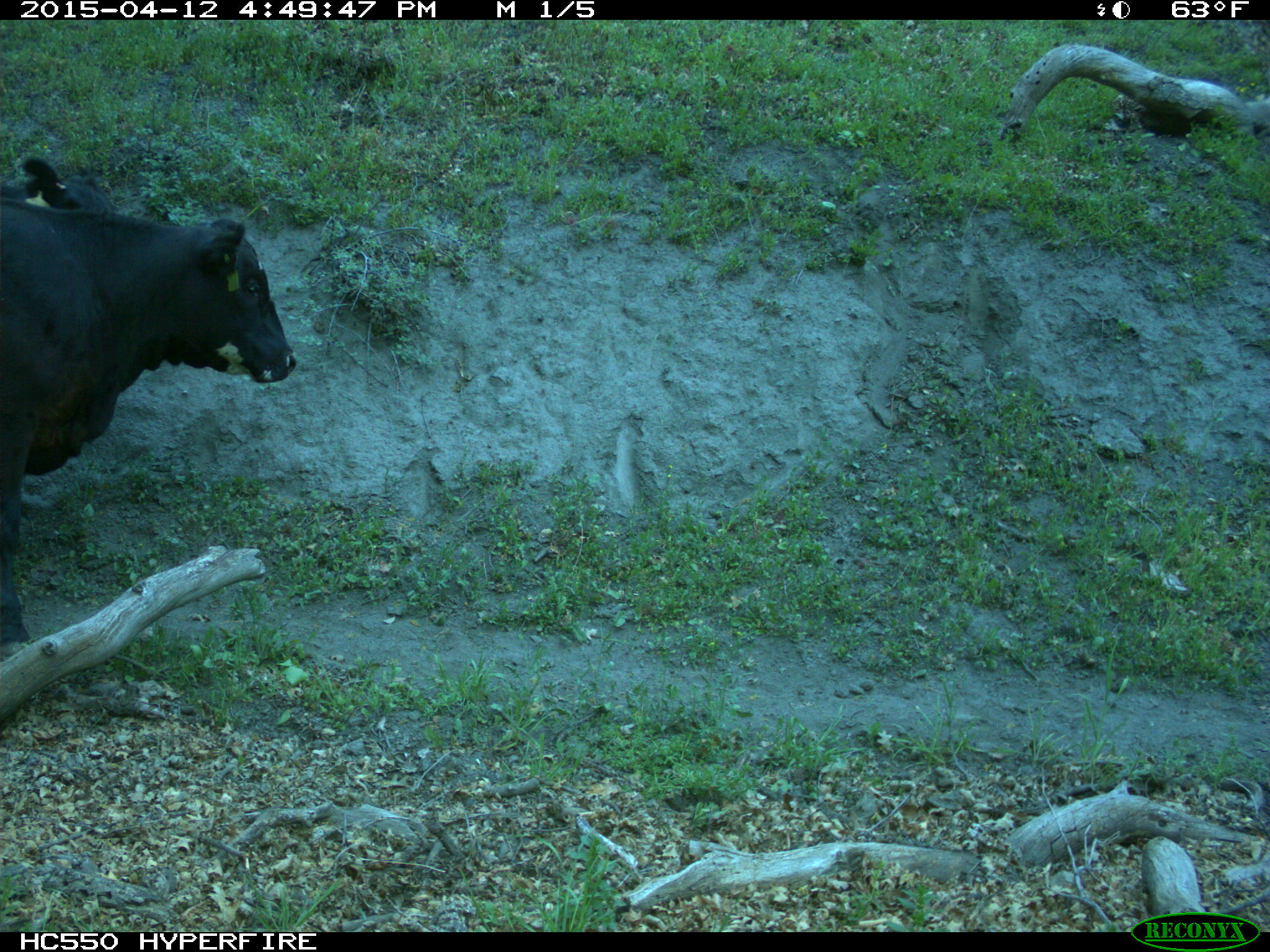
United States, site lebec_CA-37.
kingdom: Animalia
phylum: Chordata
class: Mammalia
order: Artiodactyla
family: Bovidae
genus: Bos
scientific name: Bos taurus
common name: domestic cow